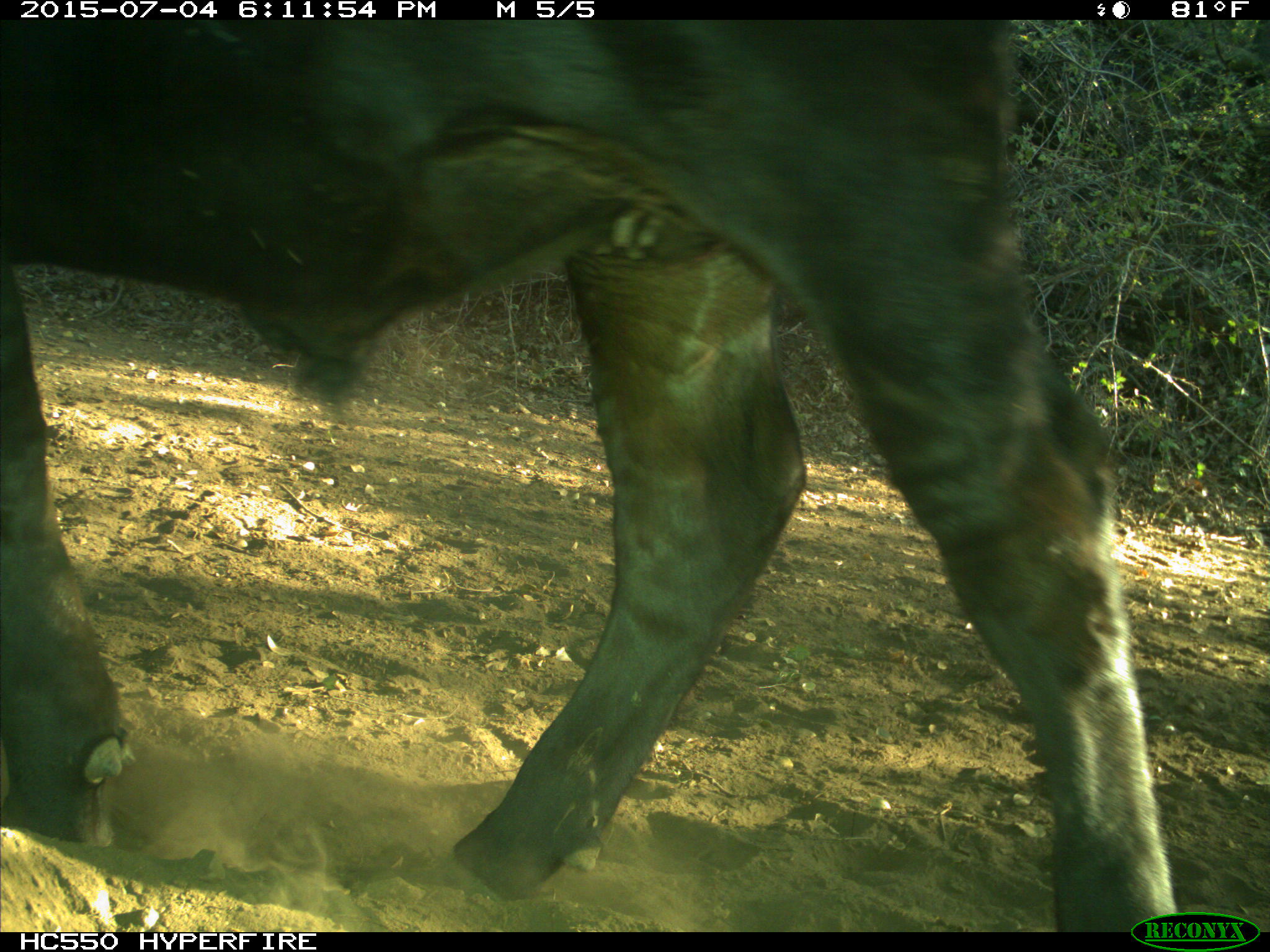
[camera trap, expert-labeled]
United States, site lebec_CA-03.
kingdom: Animalia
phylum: Chordata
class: Mammalia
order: Artiodactyla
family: Bovidae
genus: Bos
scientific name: Bos taurus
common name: domestic cow